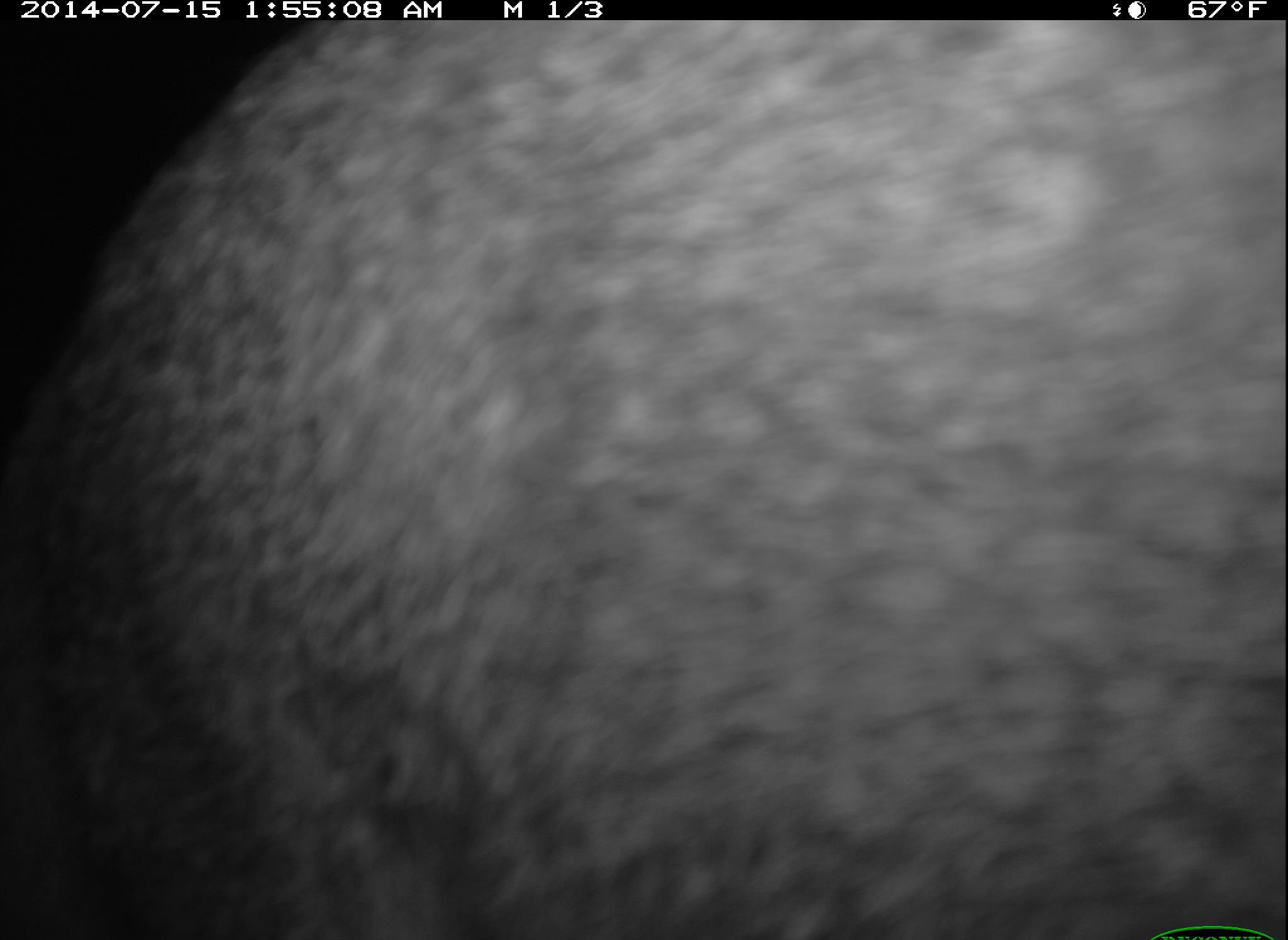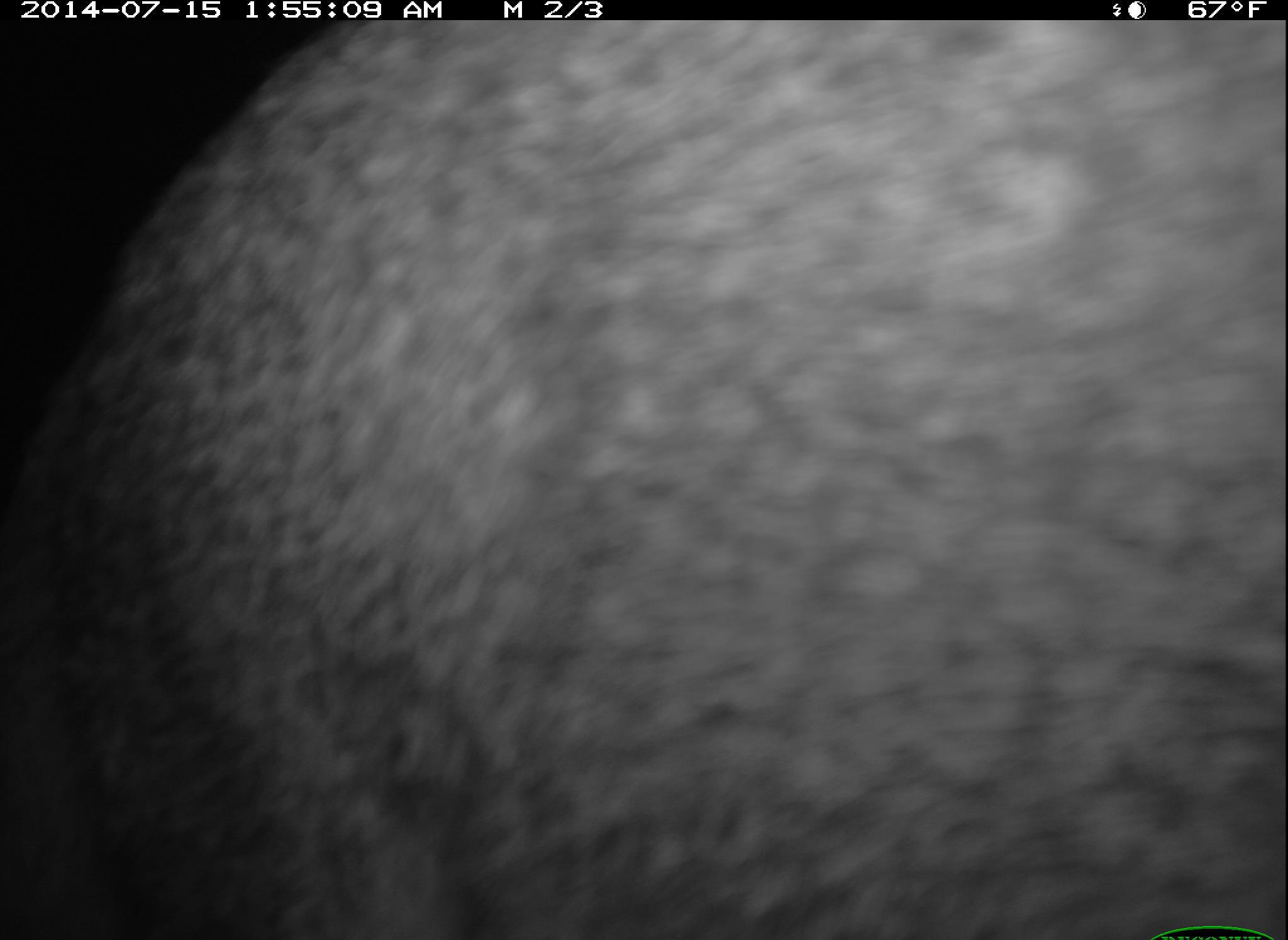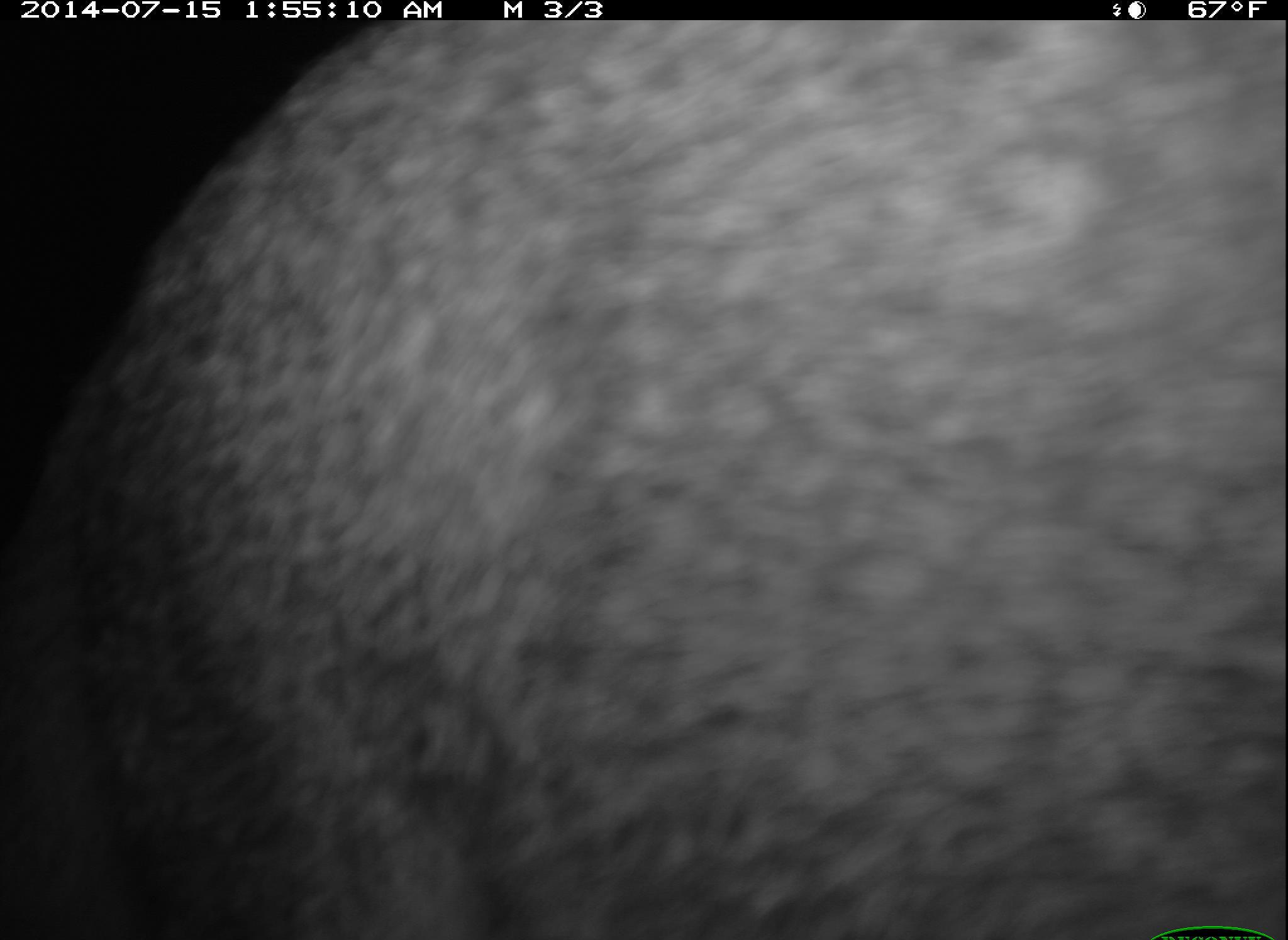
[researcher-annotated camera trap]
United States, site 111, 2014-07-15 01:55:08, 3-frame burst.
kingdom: Animalia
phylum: Chordata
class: Mammalia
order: Carnivora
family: Canidae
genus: Urocyon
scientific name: Urocyon cinereoargenteus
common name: gray fox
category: fox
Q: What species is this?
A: Fox (gray fox) (Urocyon cinereoargenteus).